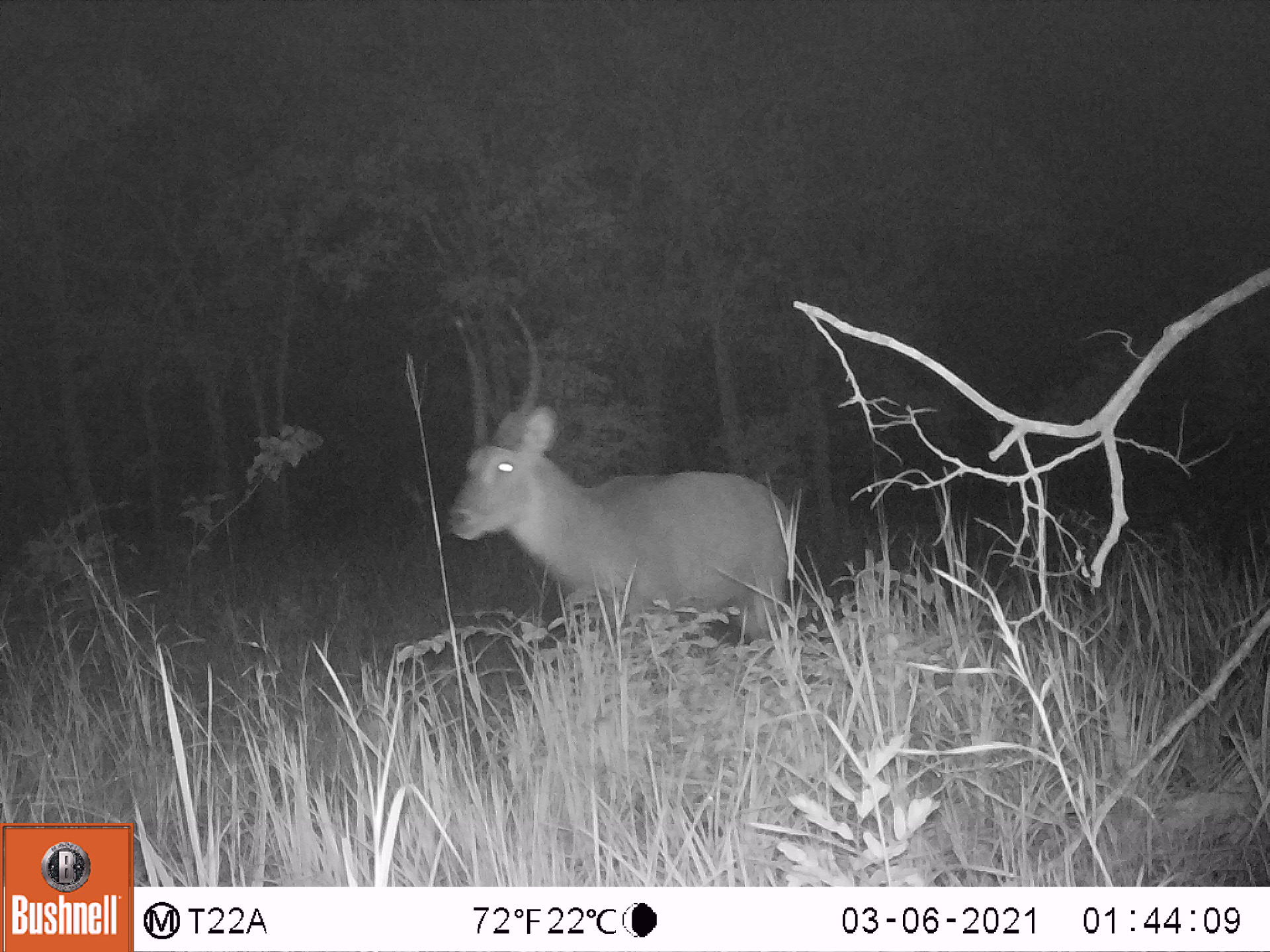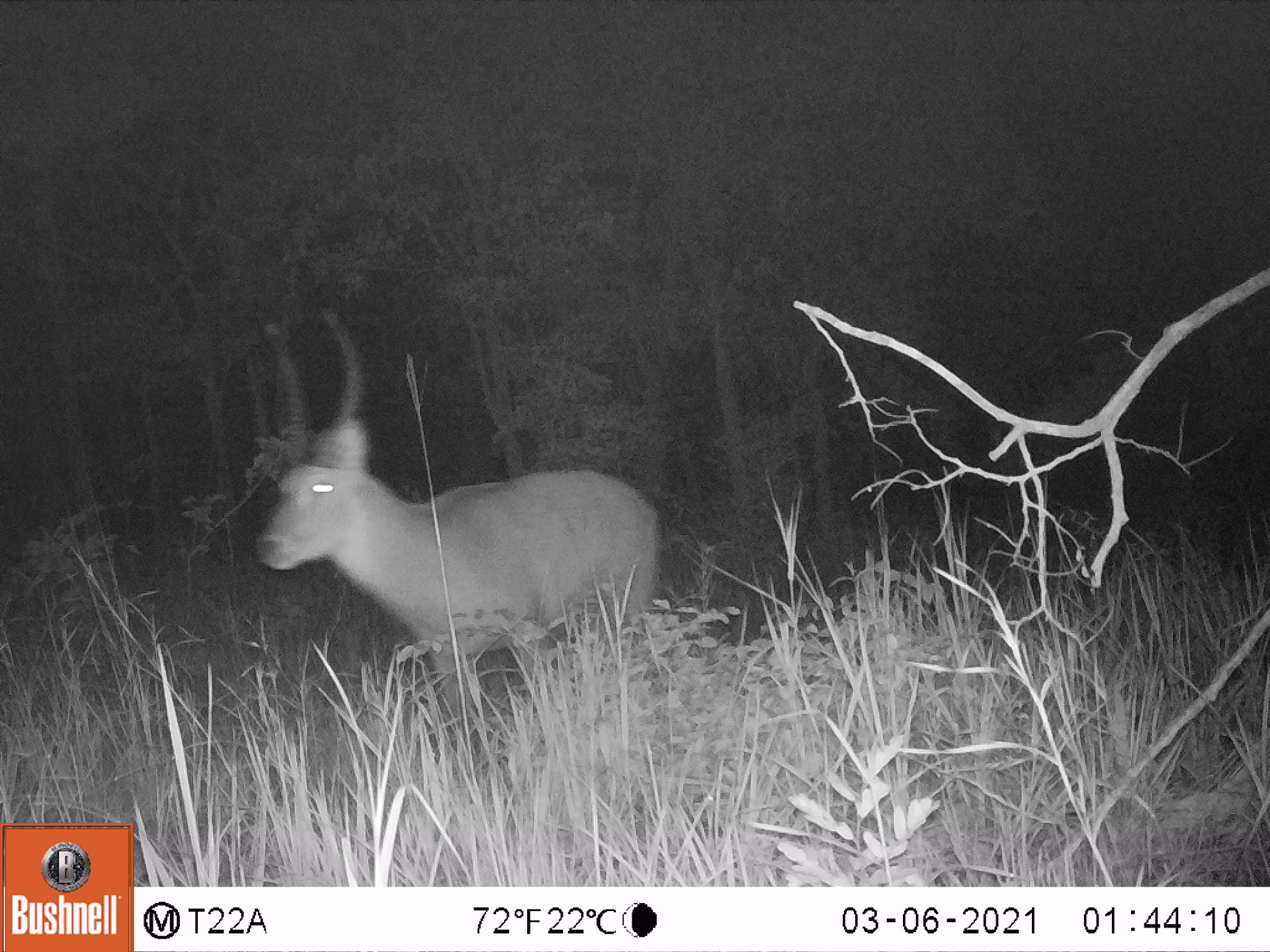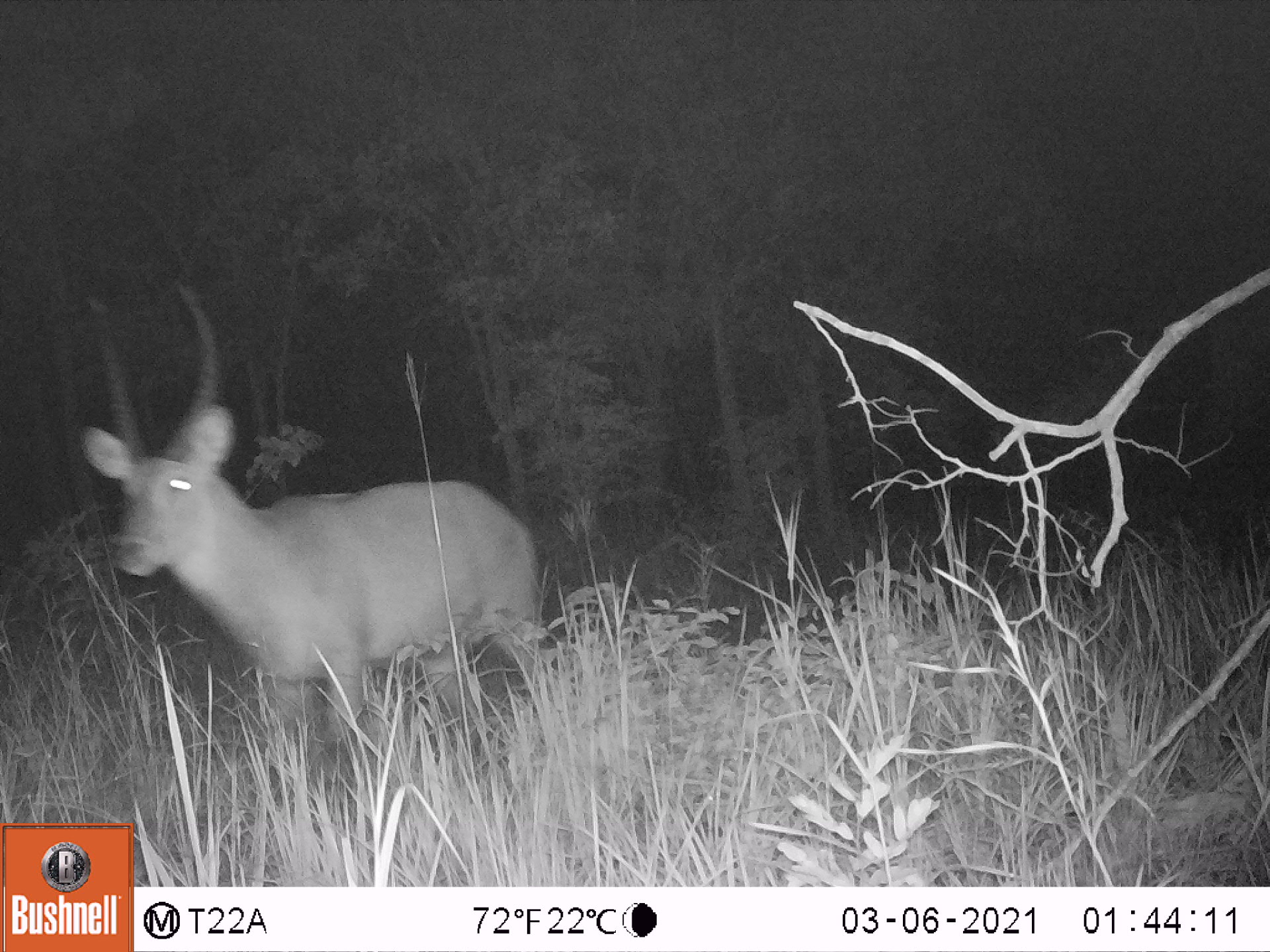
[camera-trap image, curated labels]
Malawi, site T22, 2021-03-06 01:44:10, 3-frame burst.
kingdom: Animalia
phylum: Chordata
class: Mammalia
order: Artiodactyla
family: Bovidae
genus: Kobus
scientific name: Kobus ellipsiprymnus ellipsiprymnus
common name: common waterbuck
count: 1